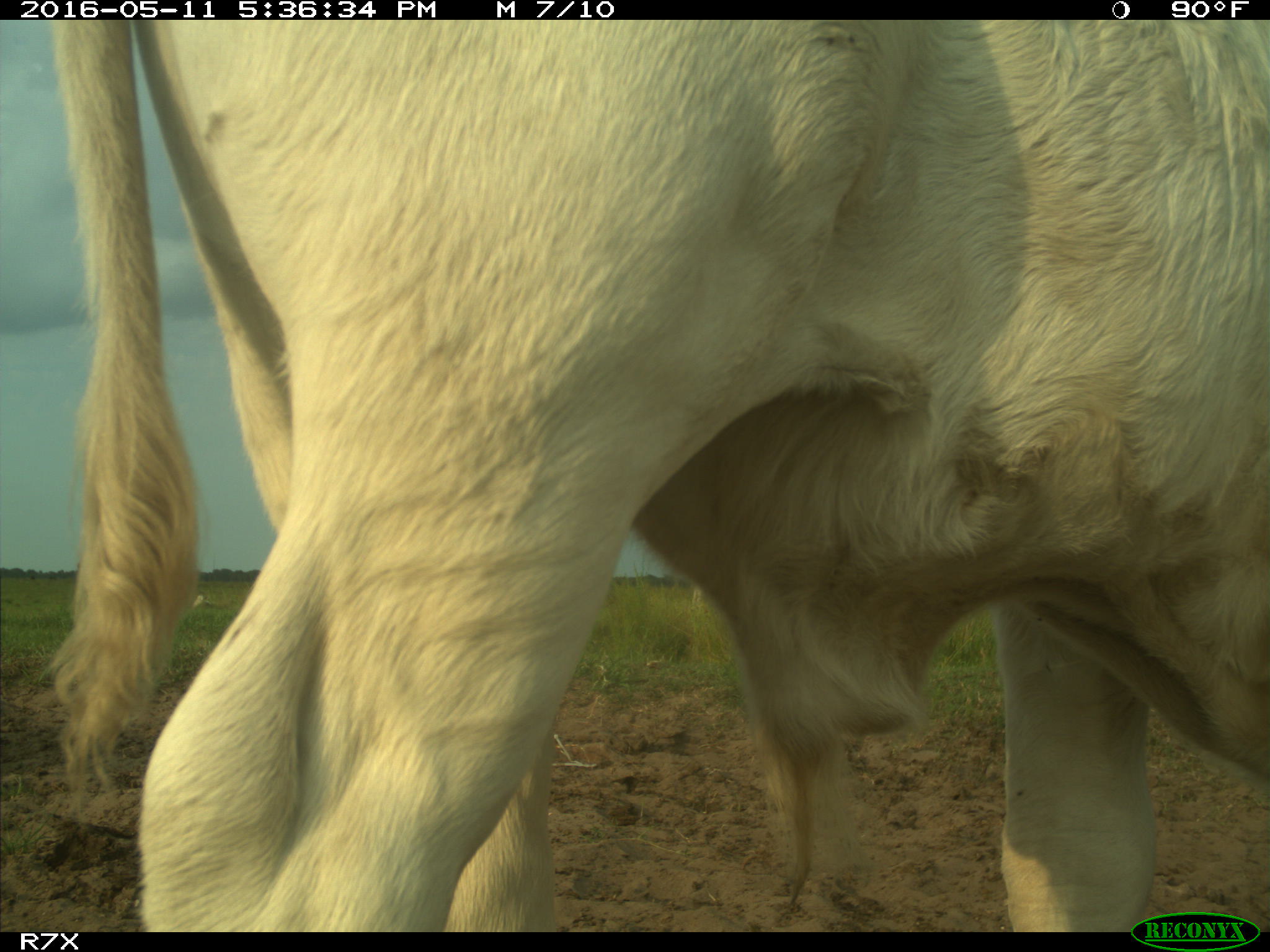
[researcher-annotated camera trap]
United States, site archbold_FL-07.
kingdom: Animalia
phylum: Chordata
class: Mammalia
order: Artiodactyla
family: Bovidae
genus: Bos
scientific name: Bos taurus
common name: domestic cow